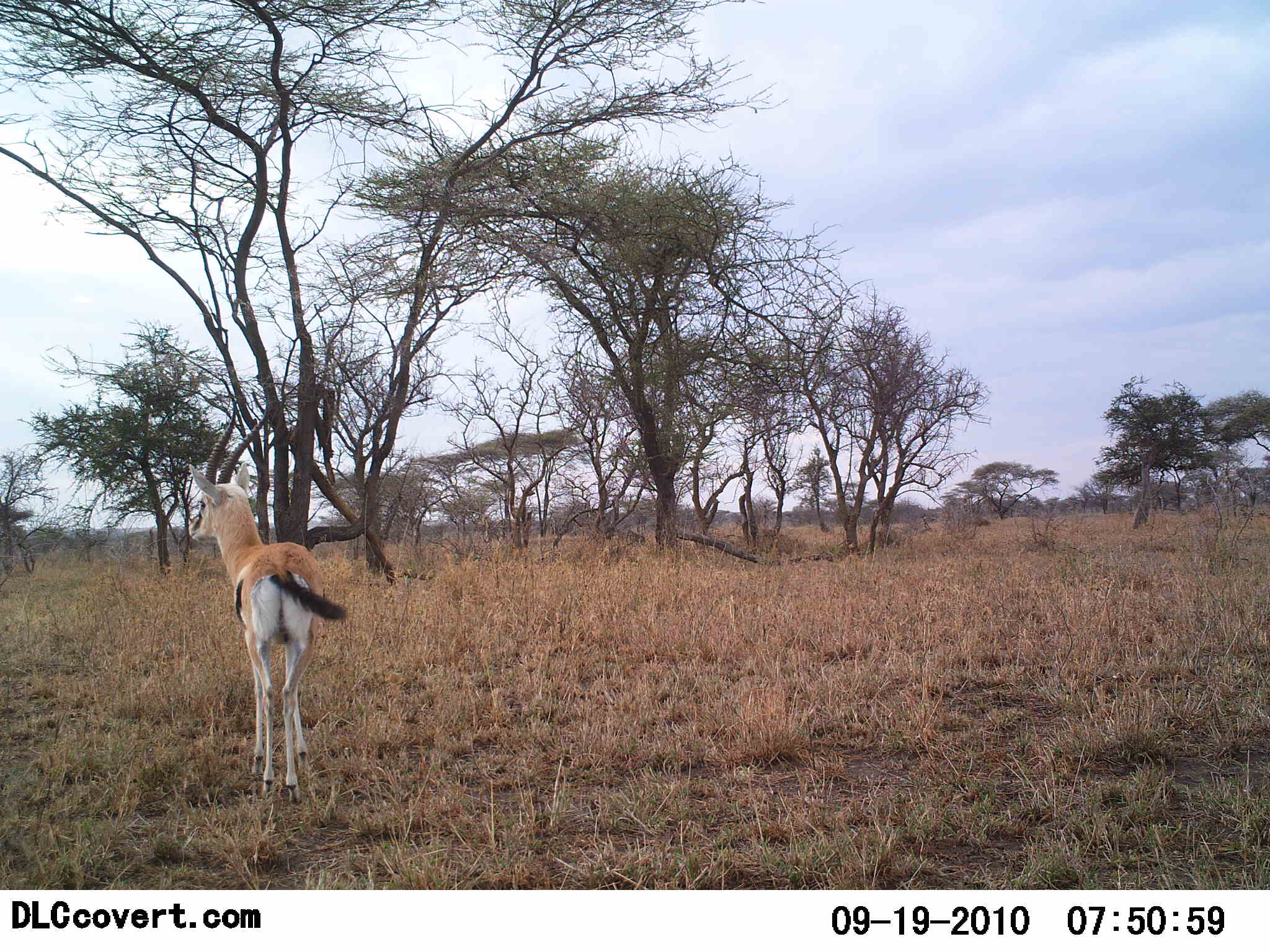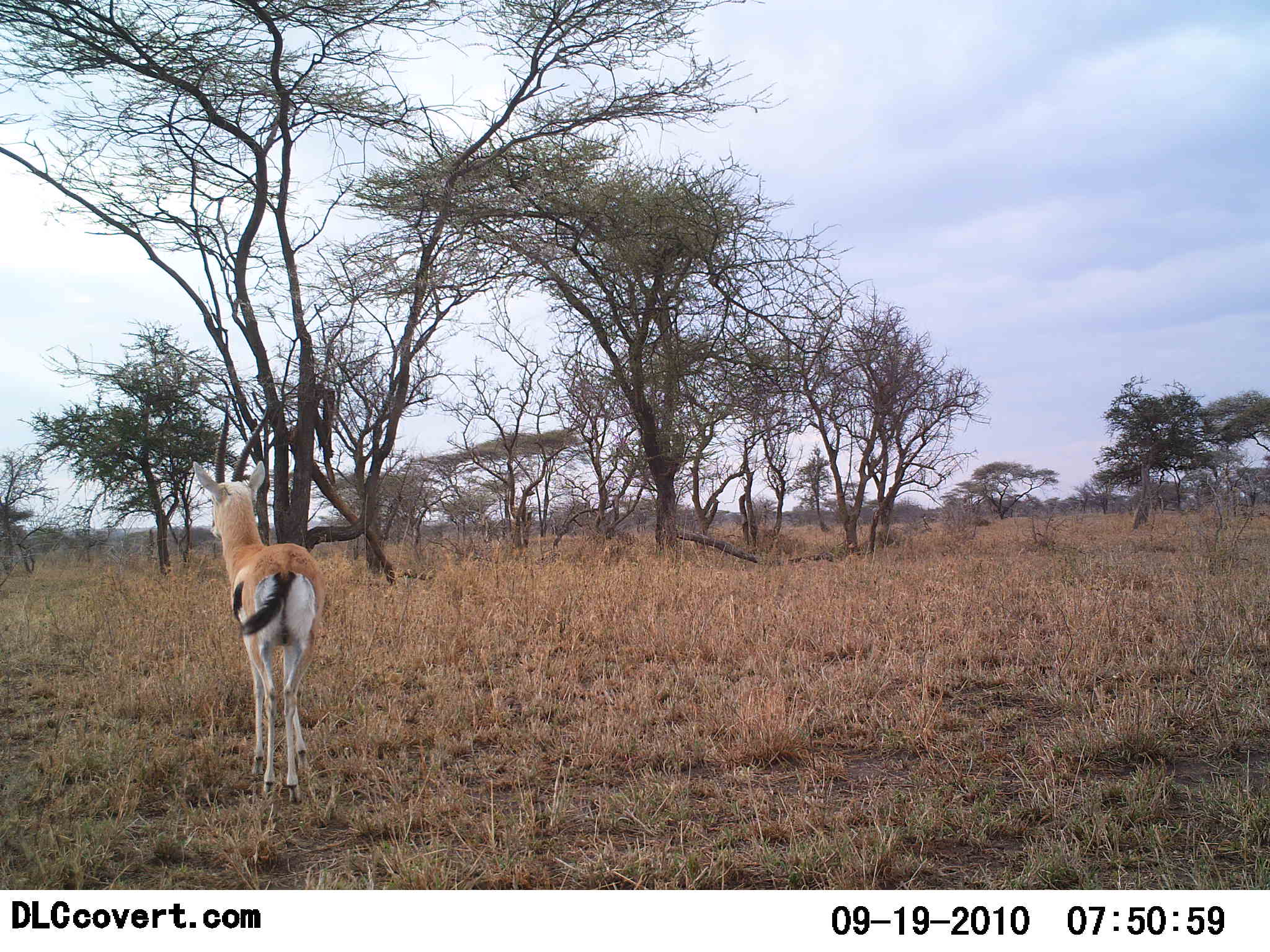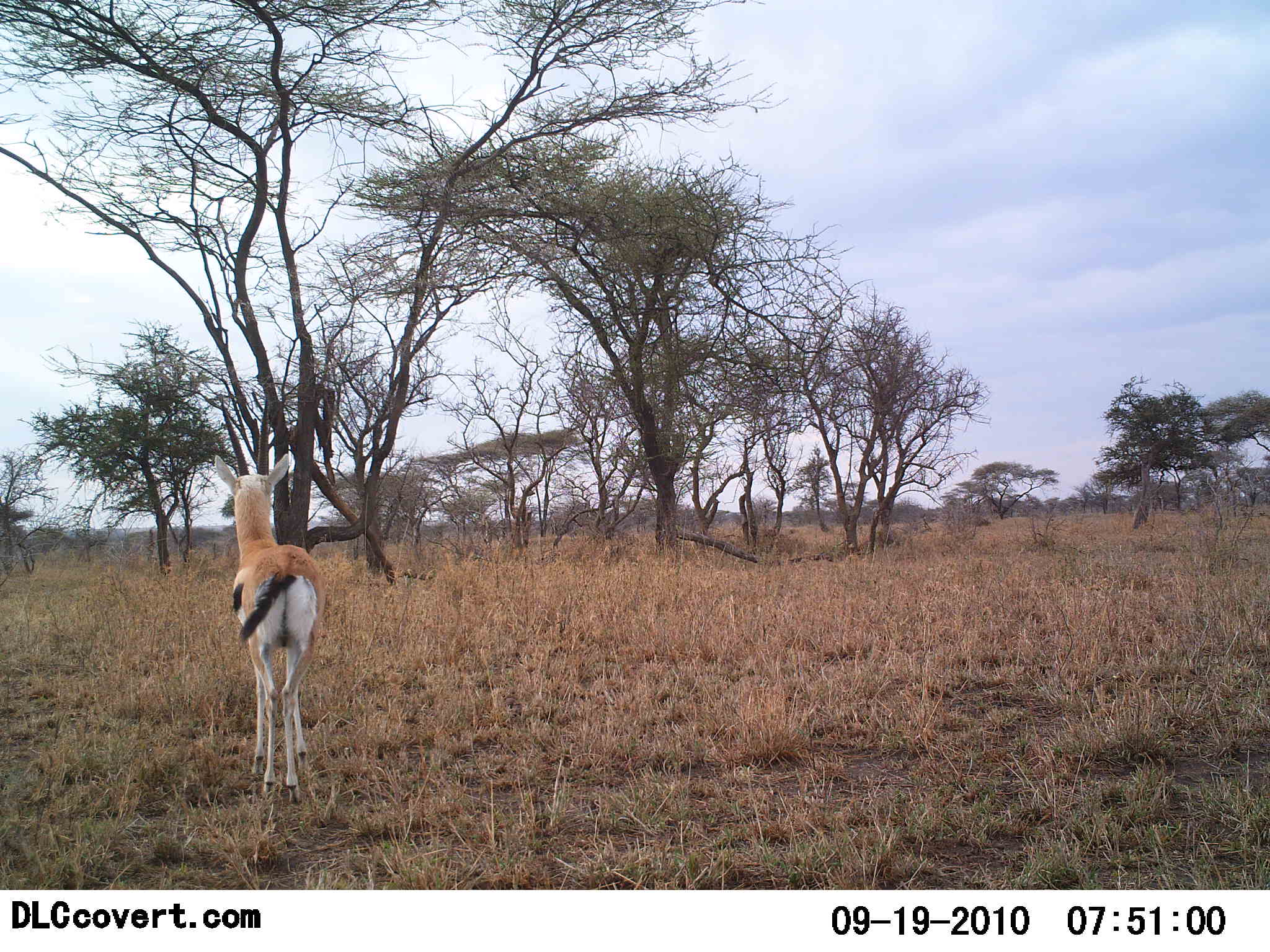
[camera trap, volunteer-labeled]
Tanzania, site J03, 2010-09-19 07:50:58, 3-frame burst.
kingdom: Animalia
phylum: Chordata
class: Mammalia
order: Artiodactyla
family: Bovidae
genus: Eudorcas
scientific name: Eudorcas thomsonii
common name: thomson's gazelle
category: gazellethomsons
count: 1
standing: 95%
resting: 0%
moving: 5%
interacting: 0%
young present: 5%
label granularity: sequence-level